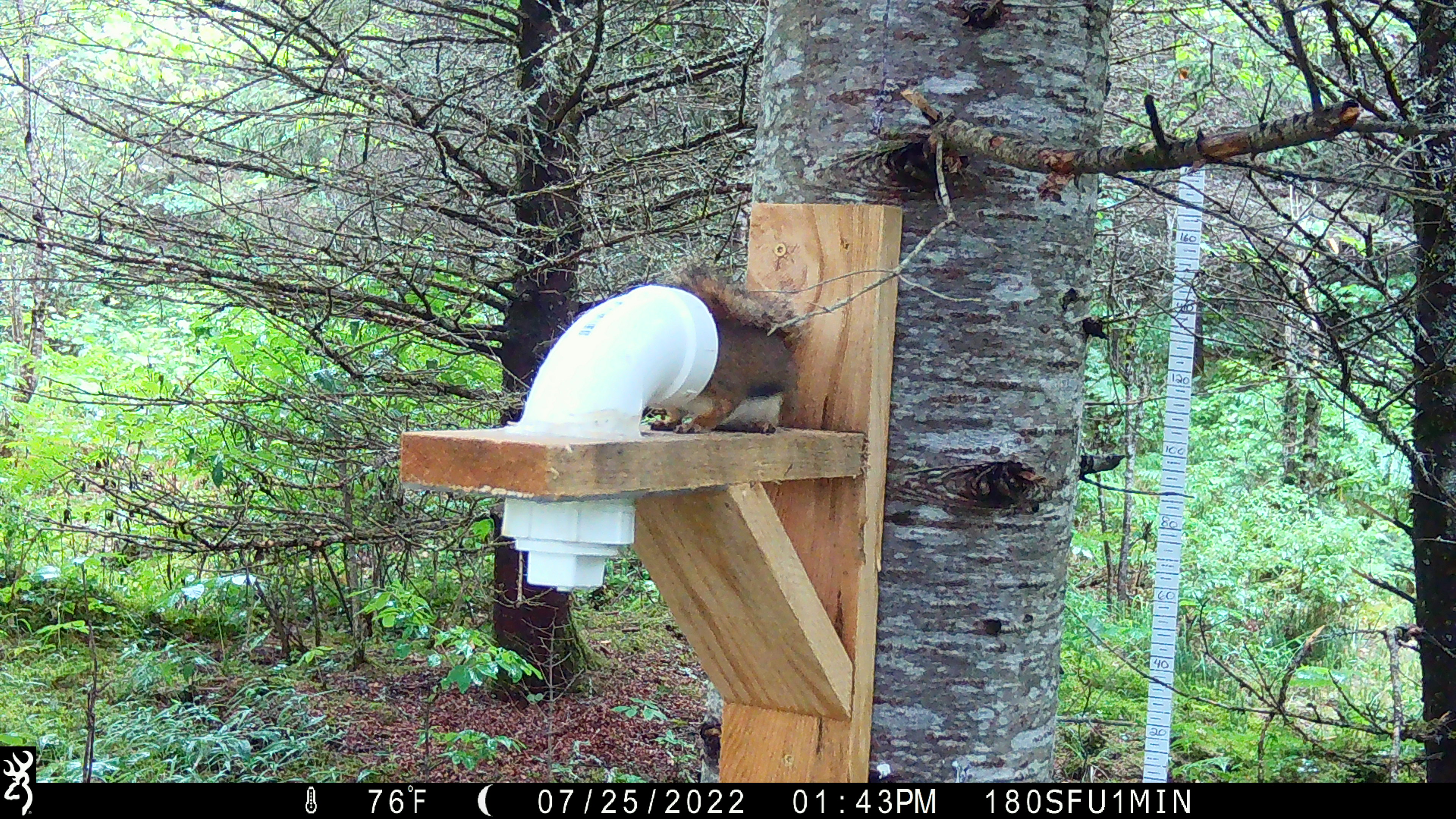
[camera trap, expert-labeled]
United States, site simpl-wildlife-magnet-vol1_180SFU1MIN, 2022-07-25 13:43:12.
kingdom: Animalia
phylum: Chordata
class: Mammalia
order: Rodentia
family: Sciuridae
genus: Tamiasciurus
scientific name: Tamiasciurus hudsonicus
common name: red squirrel